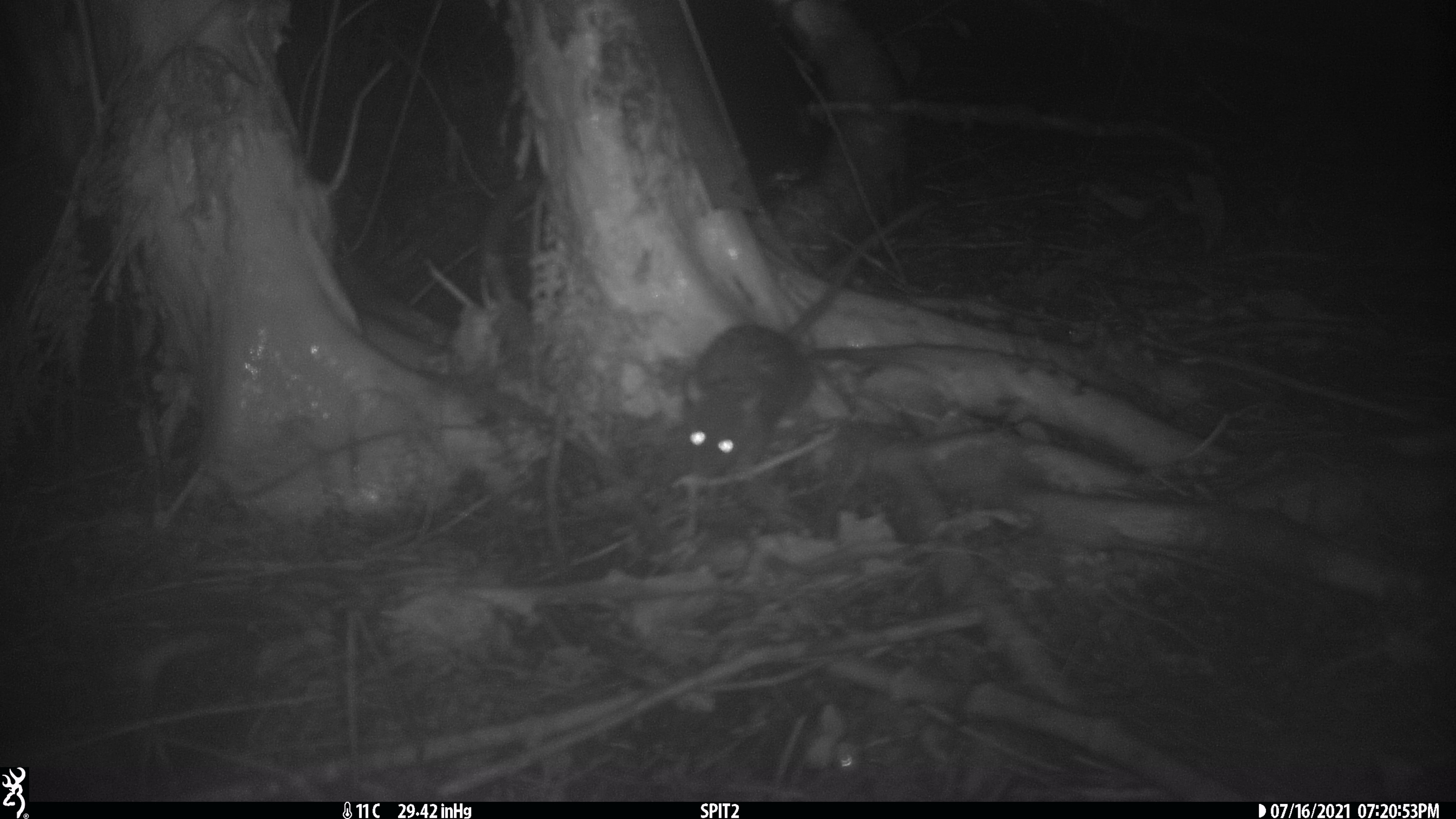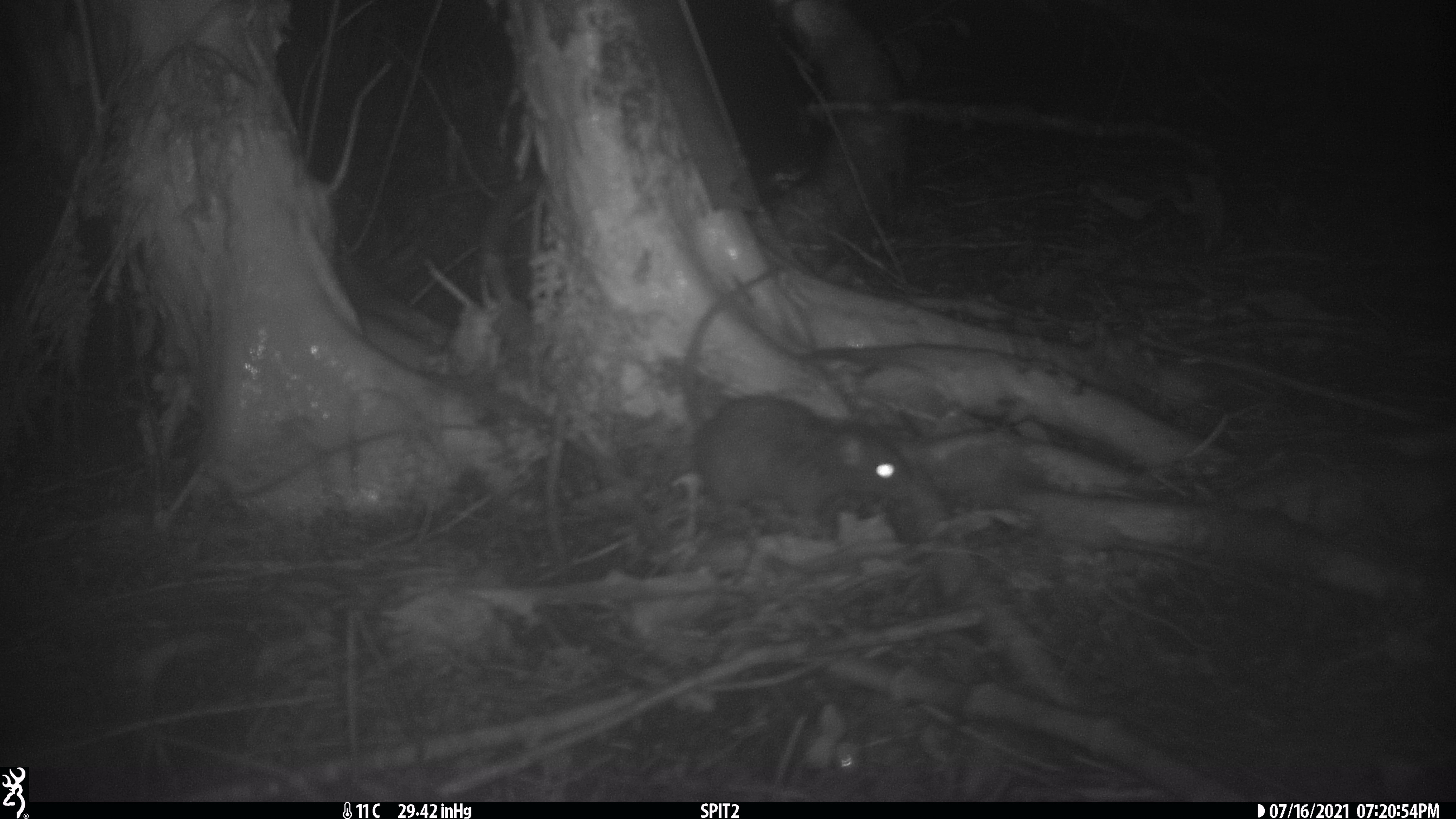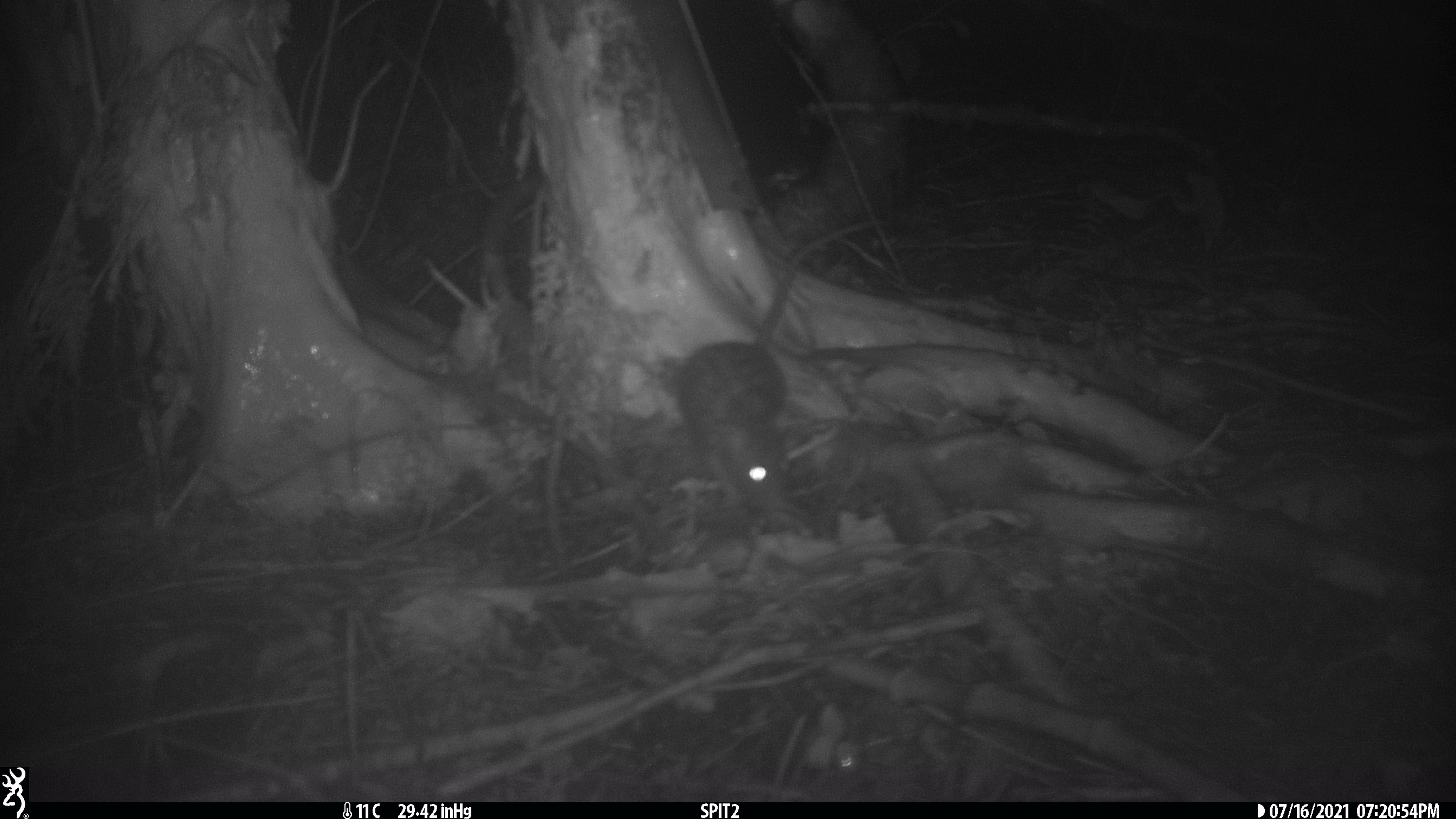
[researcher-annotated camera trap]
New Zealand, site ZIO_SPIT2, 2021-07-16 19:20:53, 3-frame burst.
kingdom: Animalia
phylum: Chordata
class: Mammalia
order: Rodentia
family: Muridae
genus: Rattus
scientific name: Rattus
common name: rat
Rat (Rattus).